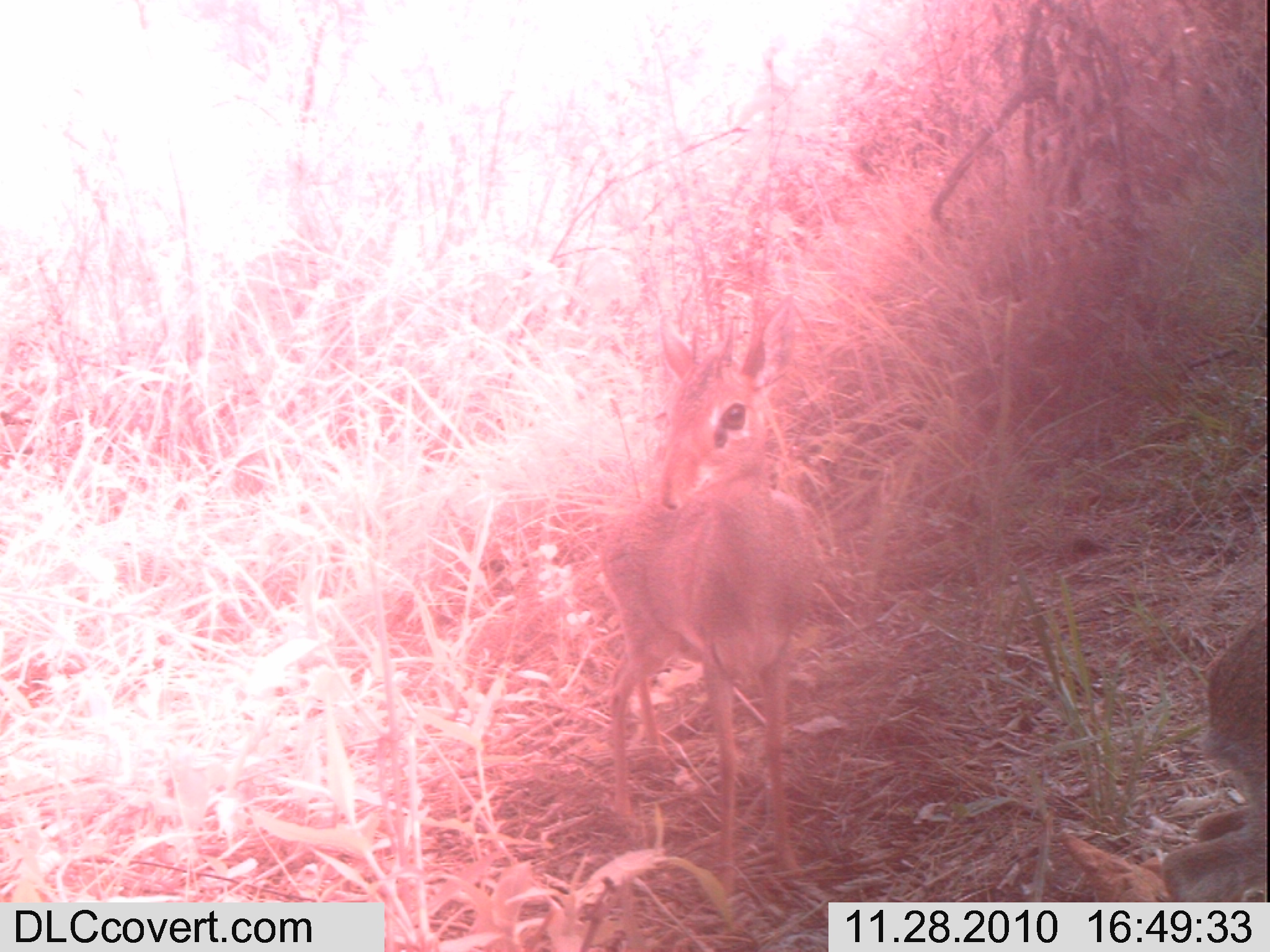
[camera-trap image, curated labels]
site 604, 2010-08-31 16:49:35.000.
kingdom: Animalia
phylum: Chordata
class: Mammalia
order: Artiodactyla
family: Bovidae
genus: Madoqua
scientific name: Madoqua guentheri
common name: günther's dik-dik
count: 2